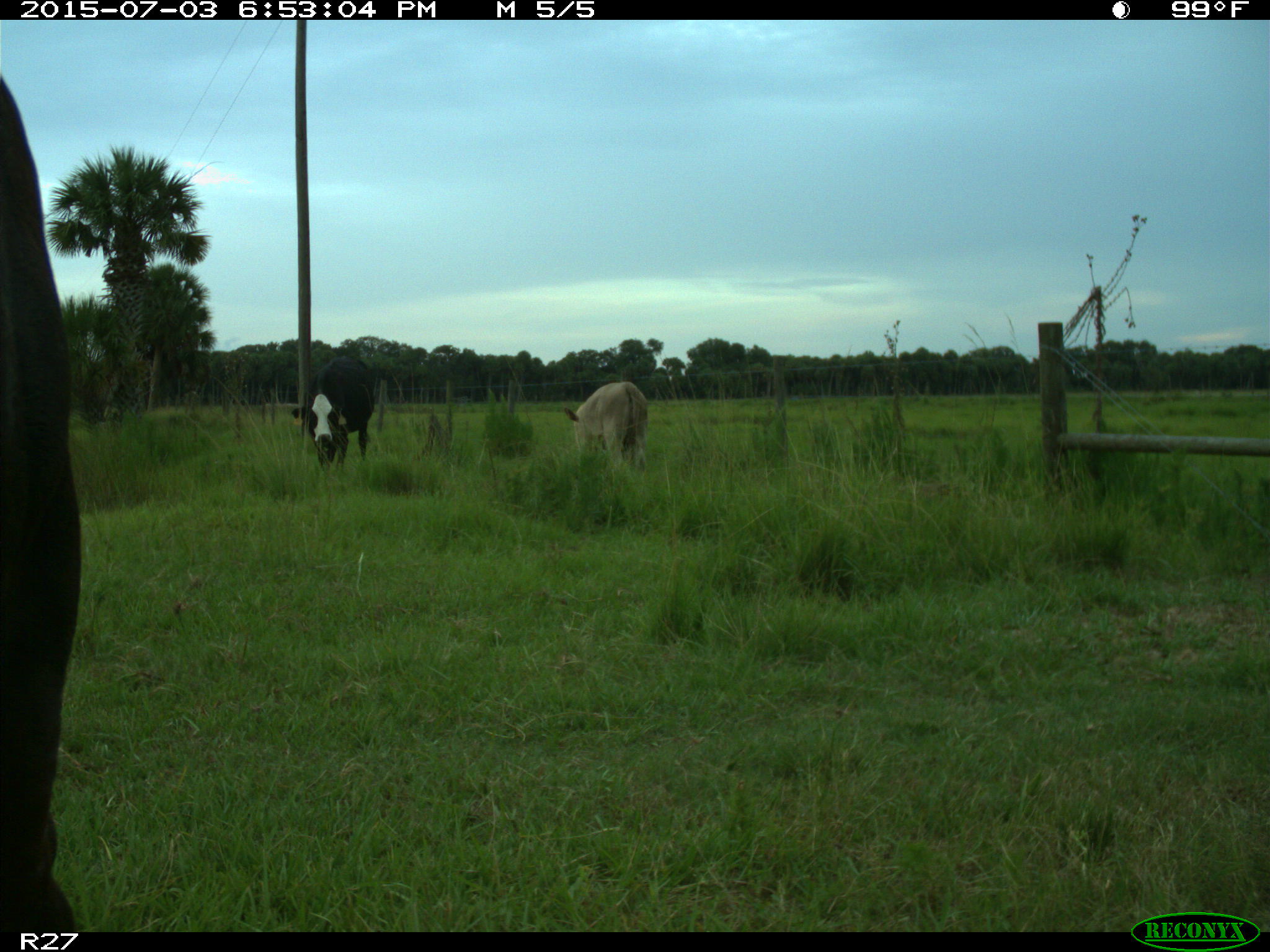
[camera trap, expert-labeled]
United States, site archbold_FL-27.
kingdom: Animalia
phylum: Chordata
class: Mammalia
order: Artiodactyla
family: Bovidae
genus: Bos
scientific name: Bos taurus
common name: domestic cow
Bos taurus (domestic cow).